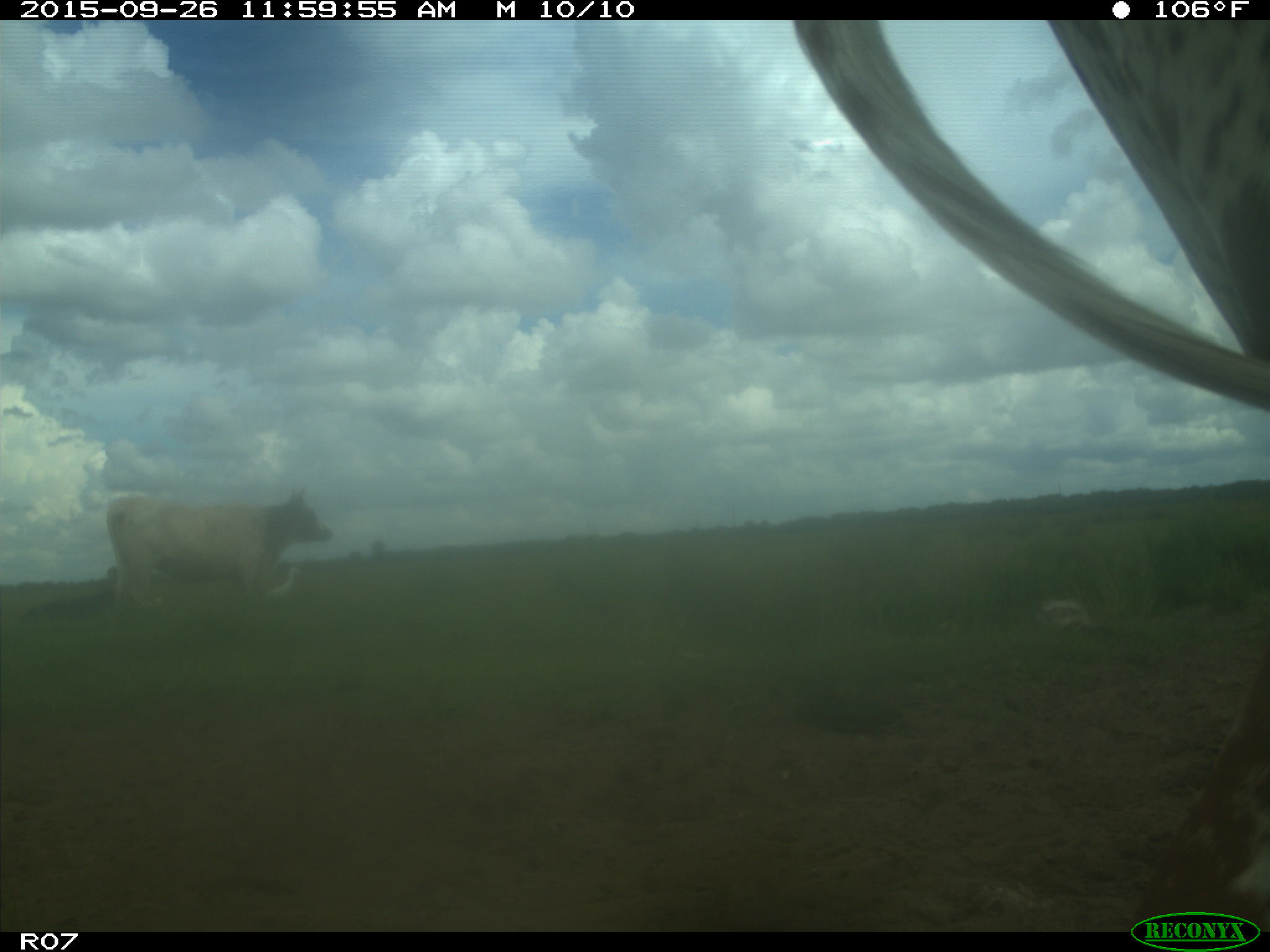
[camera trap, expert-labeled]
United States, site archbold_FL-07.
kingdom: Animalia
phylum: Chordata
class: Mammalia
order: Artiodactyla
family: Bovidae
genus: Bos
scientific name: Bos taurus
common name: domestic cow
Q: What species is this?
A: Bos taurus (domestic cow).